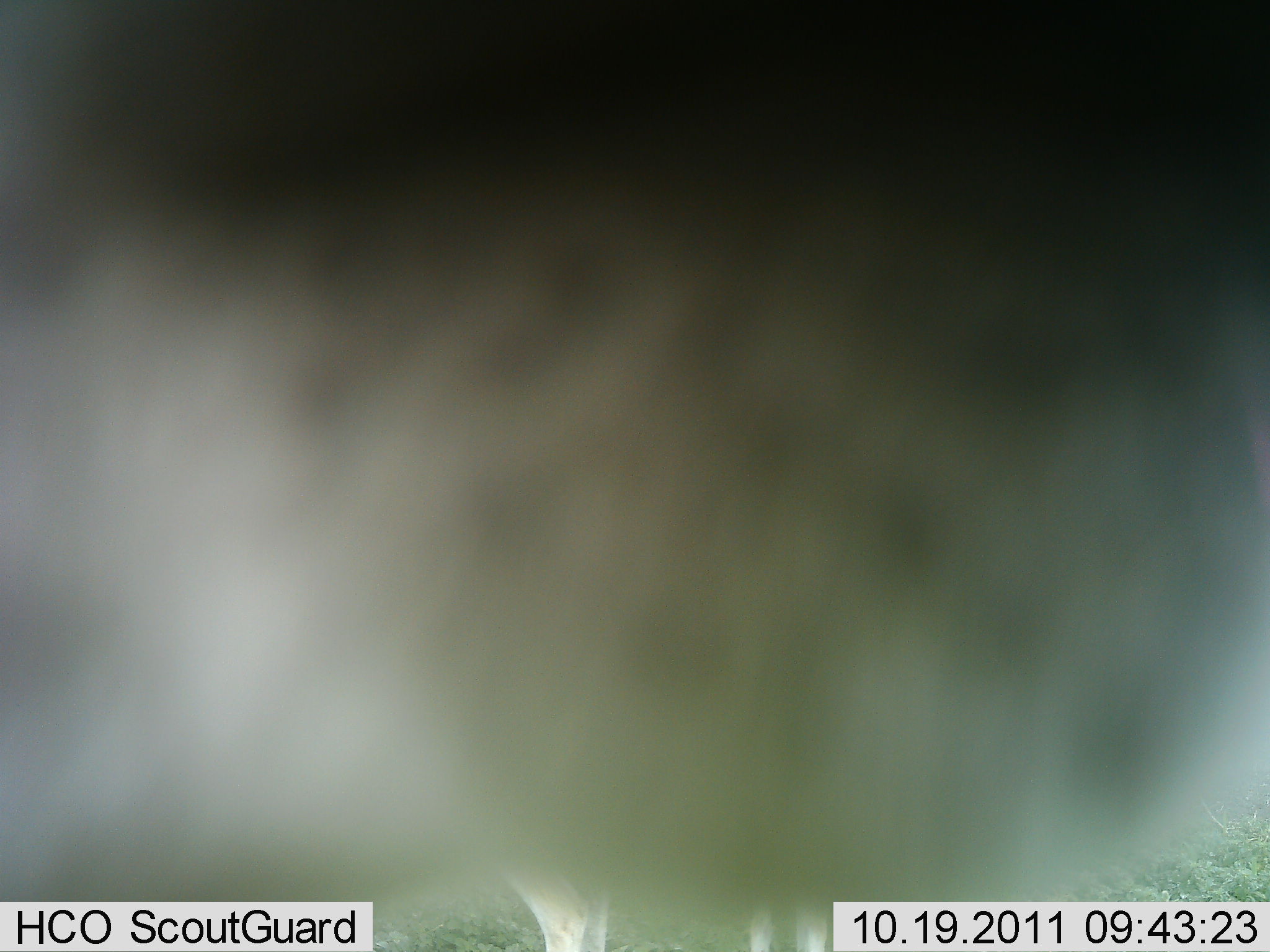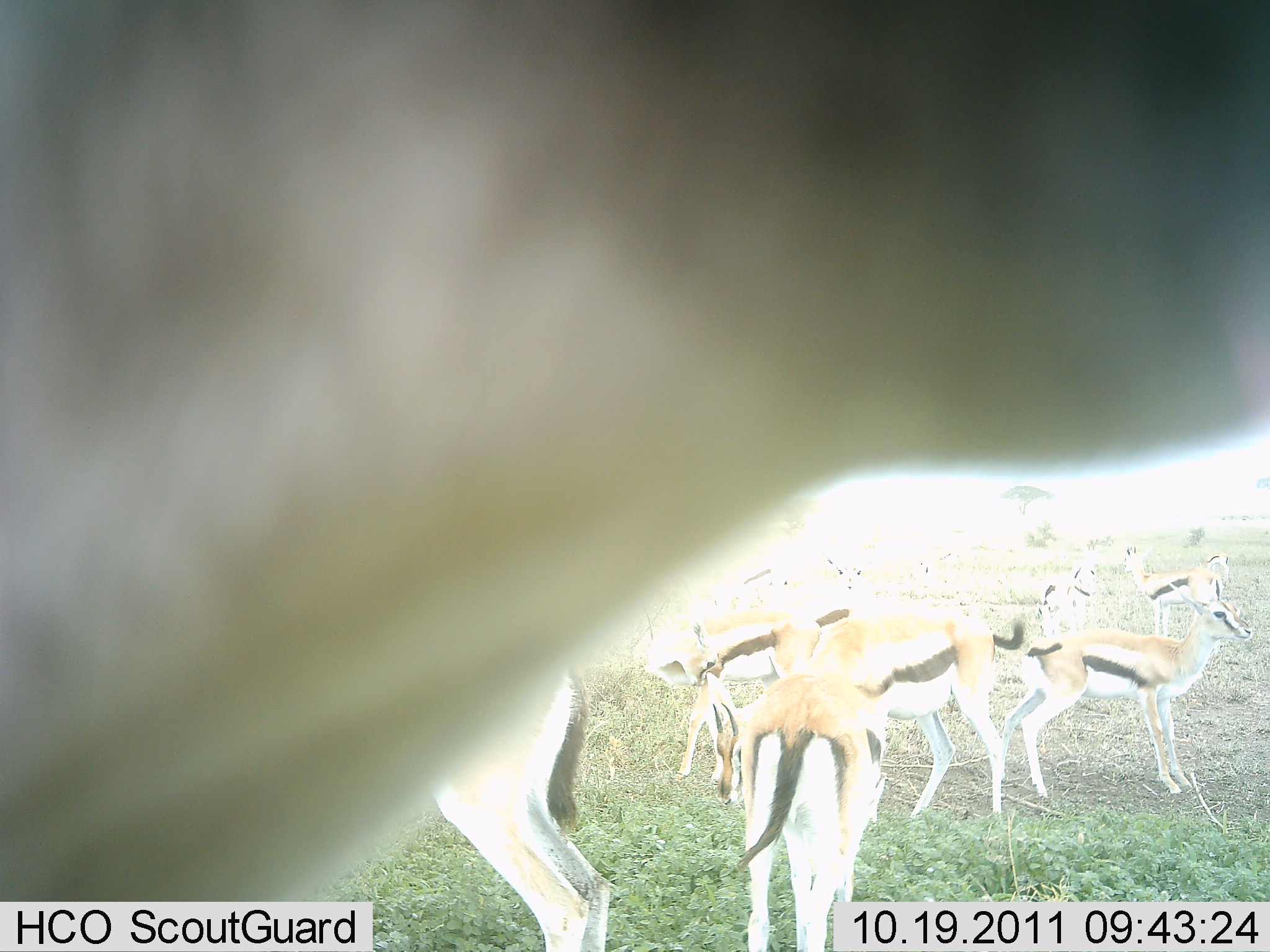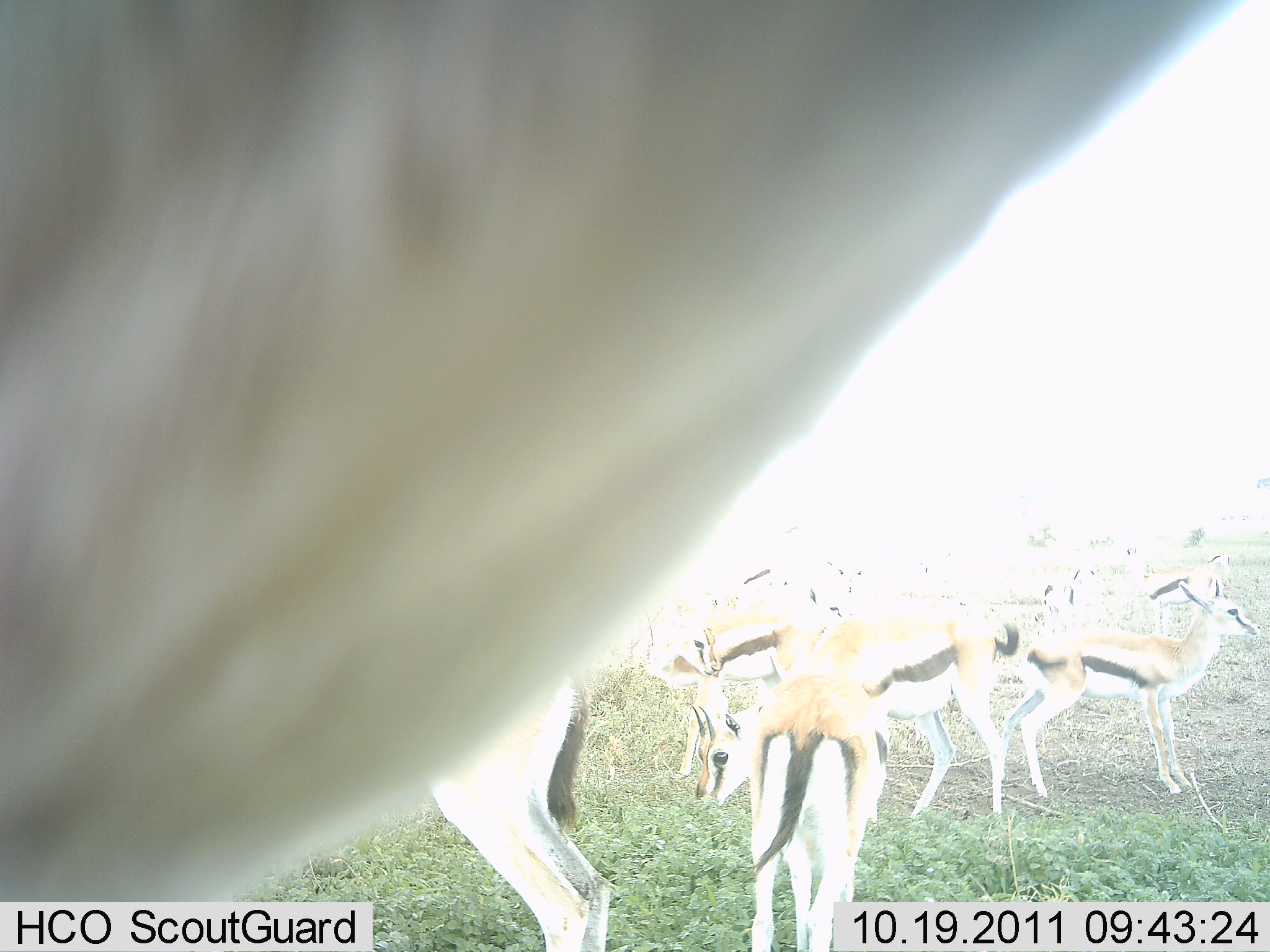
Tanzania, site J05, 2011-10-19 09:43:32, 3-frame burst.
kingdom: Animalia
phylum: Chordata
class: Mammalia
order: Artiodactyla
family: Bovidae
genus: Eudorcas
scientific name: Eudorcas thomsonii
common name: thomson's gazelle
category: gazellethomsons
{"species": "gazellethomsons (thomson's gazelle) (Eudorcas thomsonii)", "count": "11-50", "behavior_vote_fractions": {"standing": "100%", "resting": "7%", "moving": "7%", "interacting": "14%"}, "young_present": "0%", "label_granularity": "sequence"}